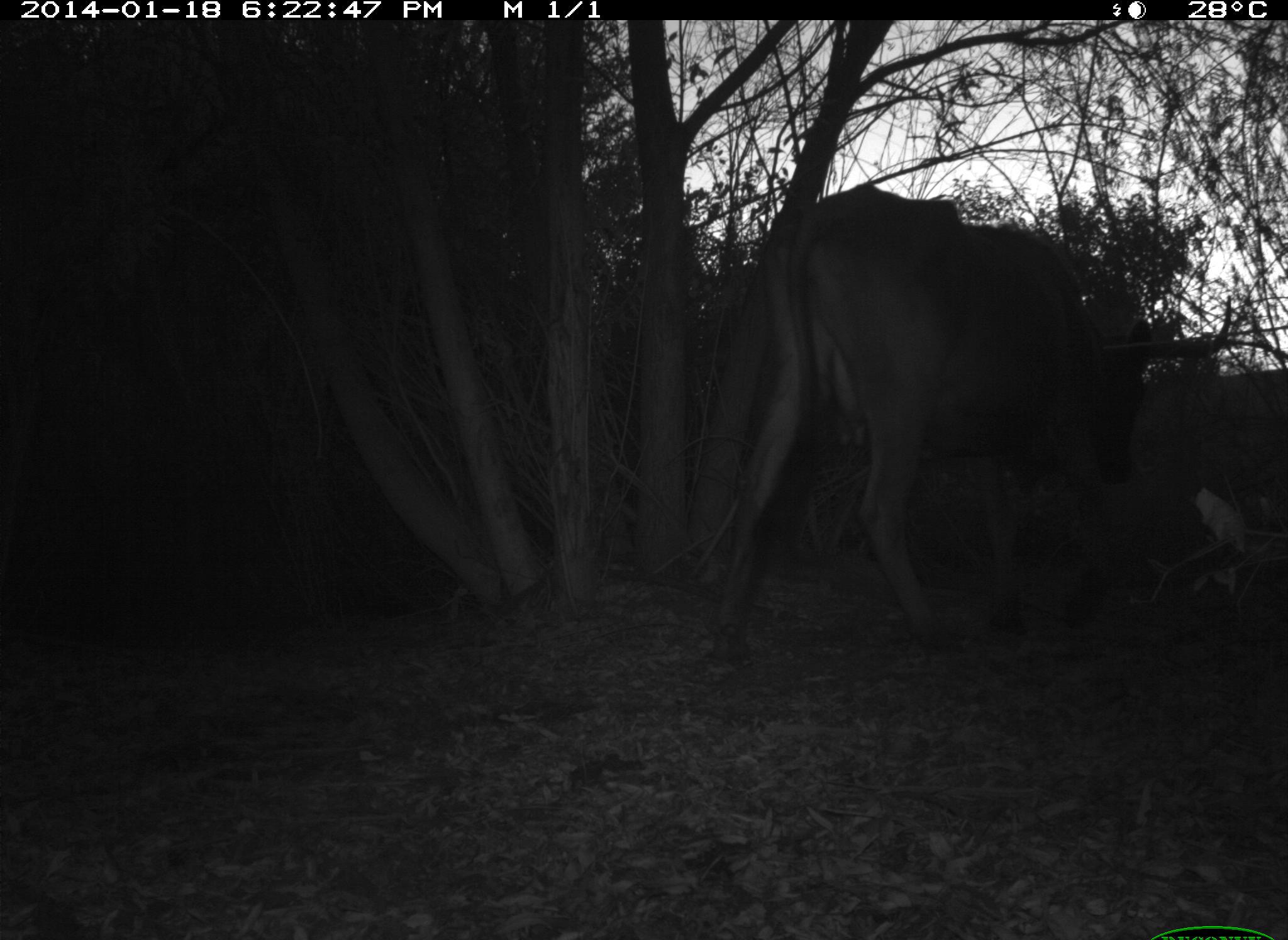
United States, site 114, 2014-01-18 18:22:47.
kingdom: Animalia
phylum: Chordata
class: Mammalia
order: Artiodactyla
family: Bovidae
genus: Bos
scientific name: Bos taurus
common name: cow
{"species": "cow (Bos taurus)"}